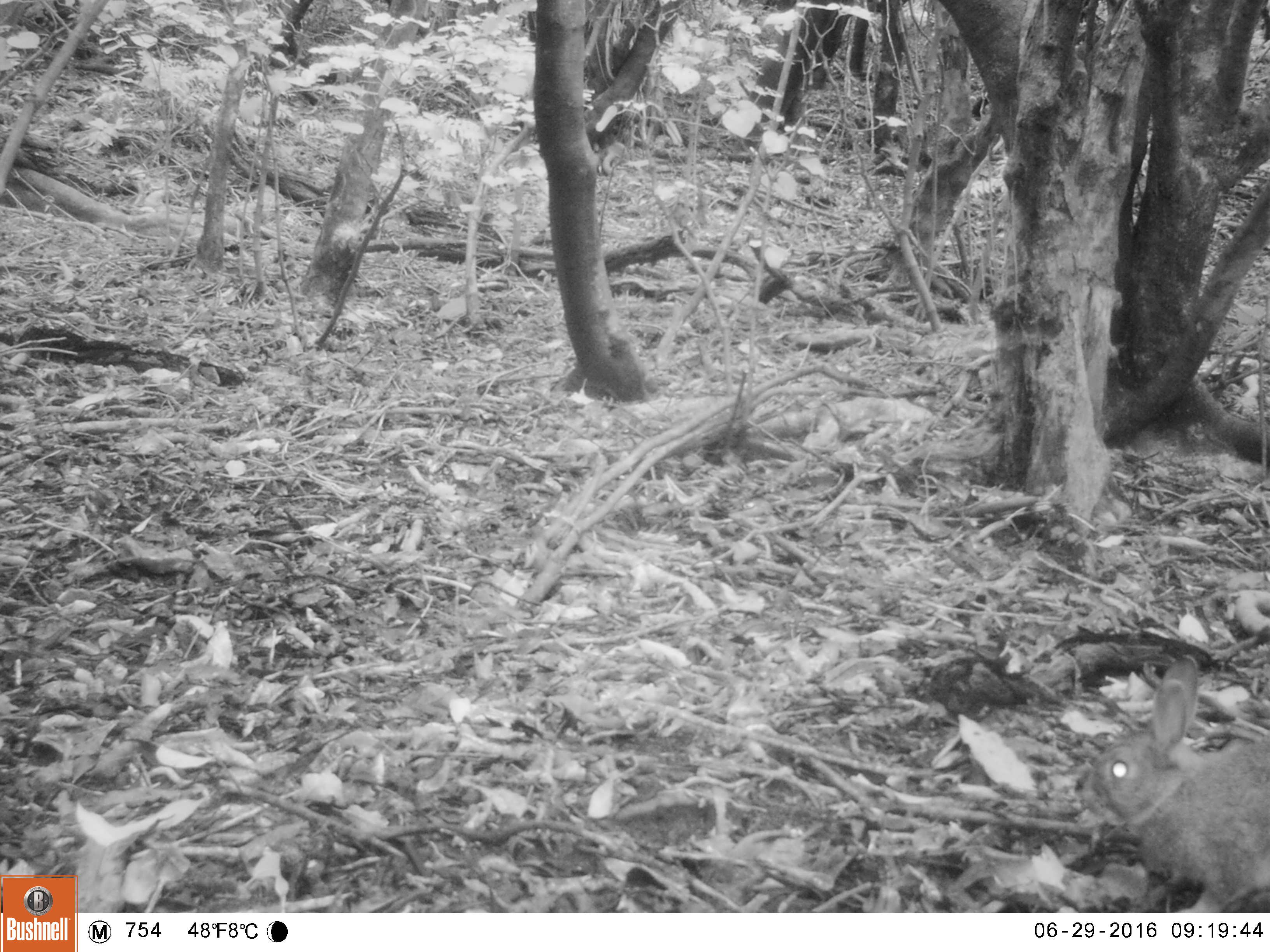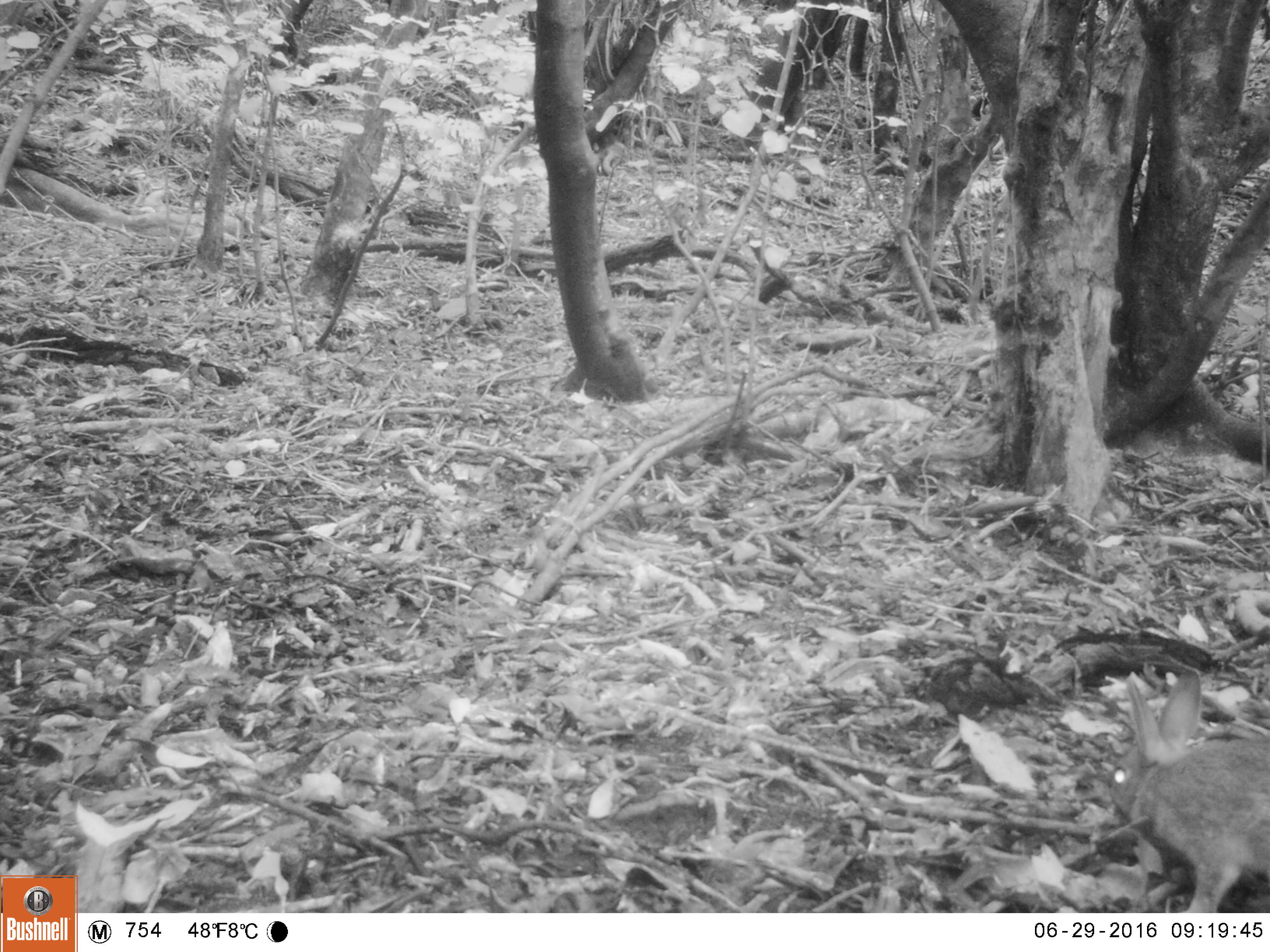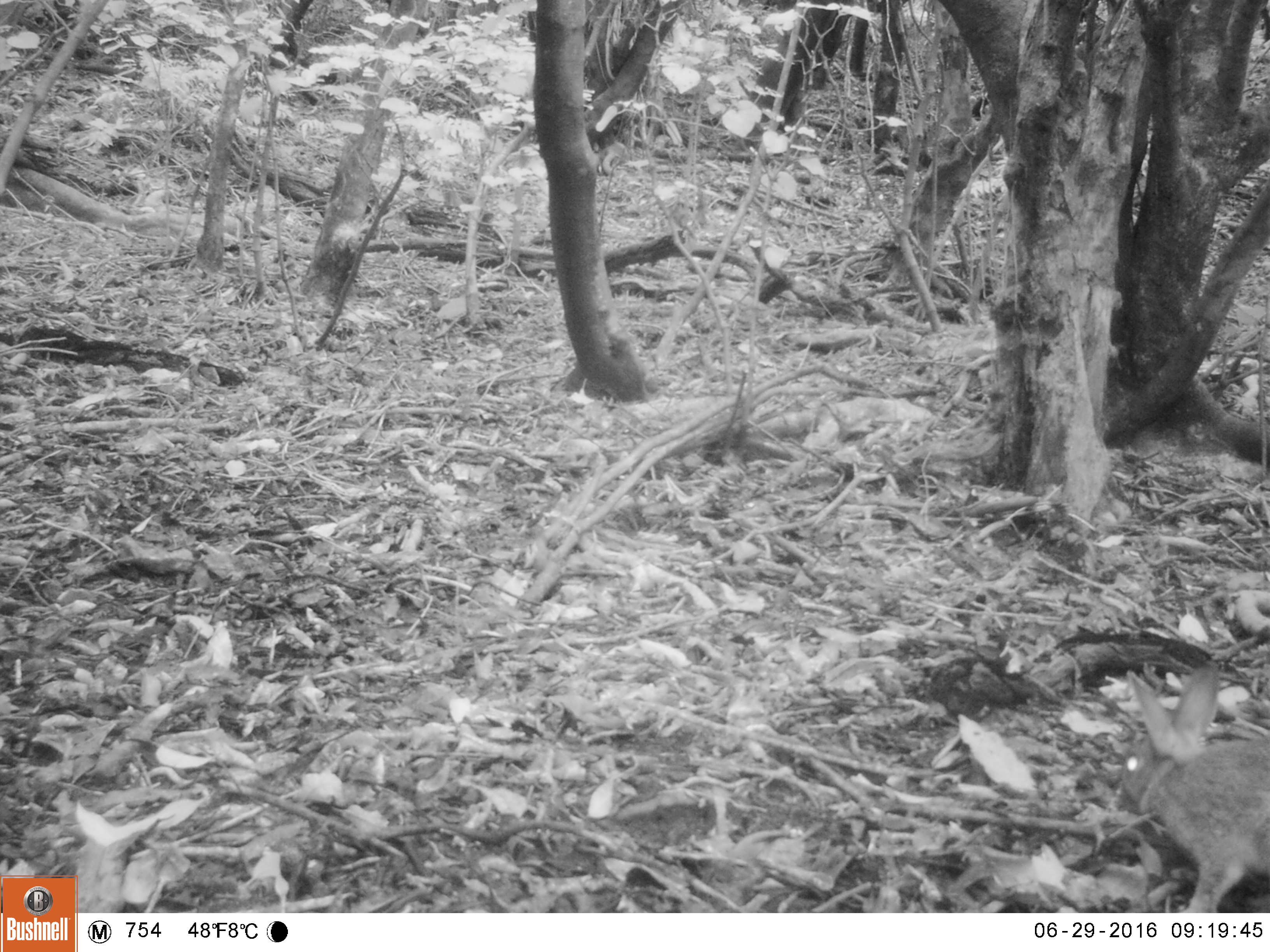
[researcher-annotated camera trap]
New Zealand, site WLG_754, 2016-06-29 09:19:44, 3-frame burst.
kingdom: Animalia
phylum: Chordata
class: Mammalia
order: Lagomorpha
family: Leporidae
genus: Oryctolagus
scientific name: Oryctolagus cuniculus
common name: european rabbit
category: rabbit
Rabbit (european rabbit) (Oryctolagus cuniculus).